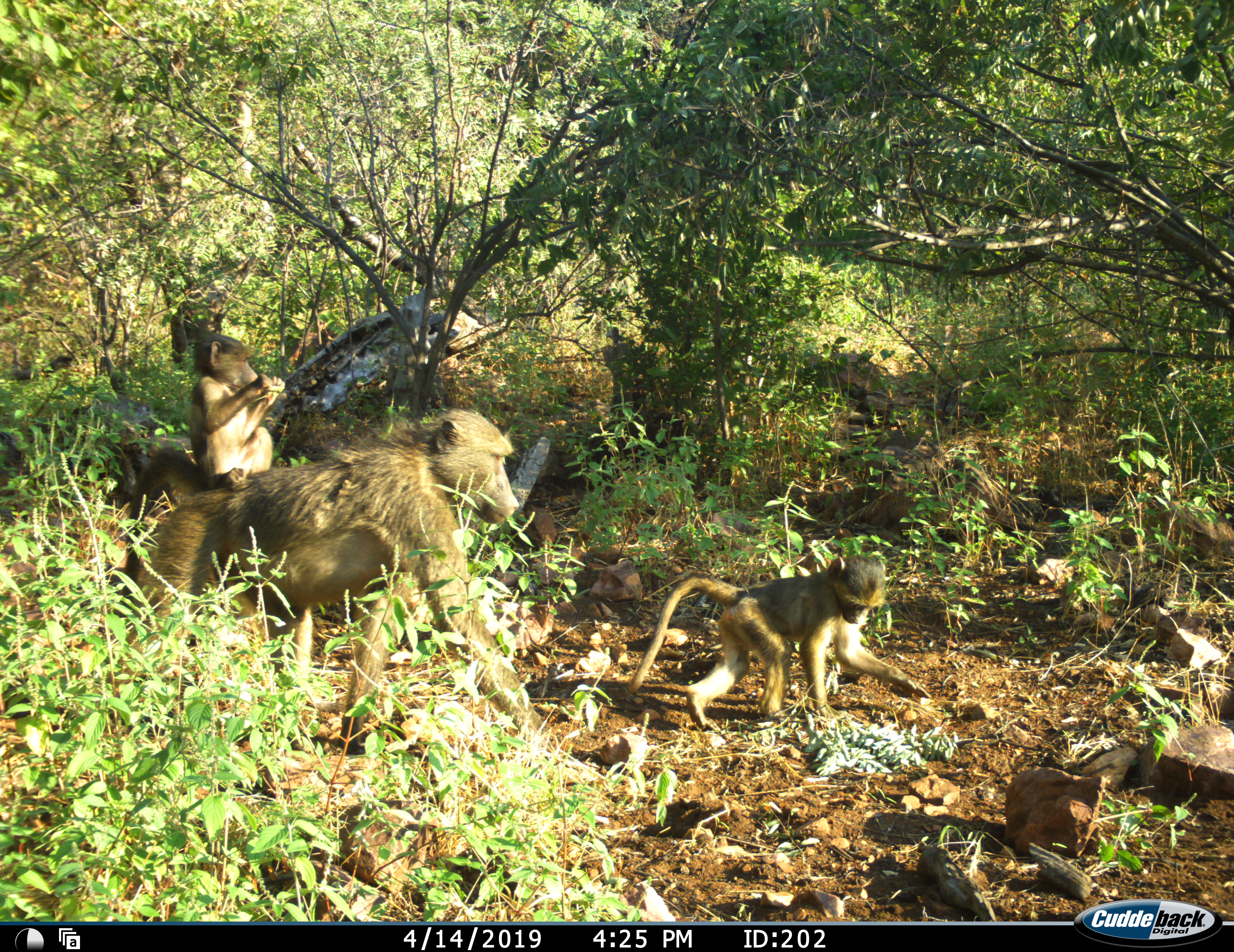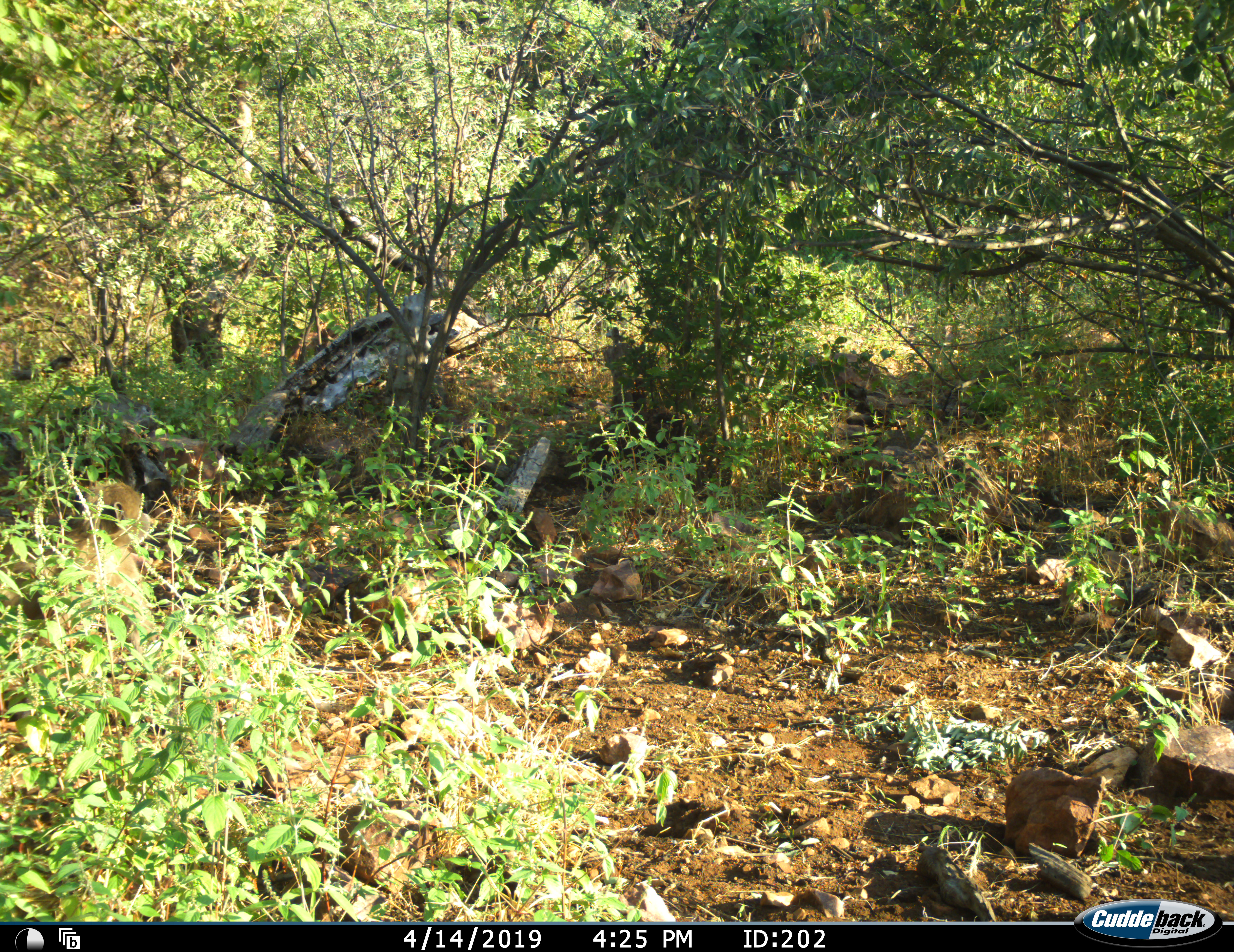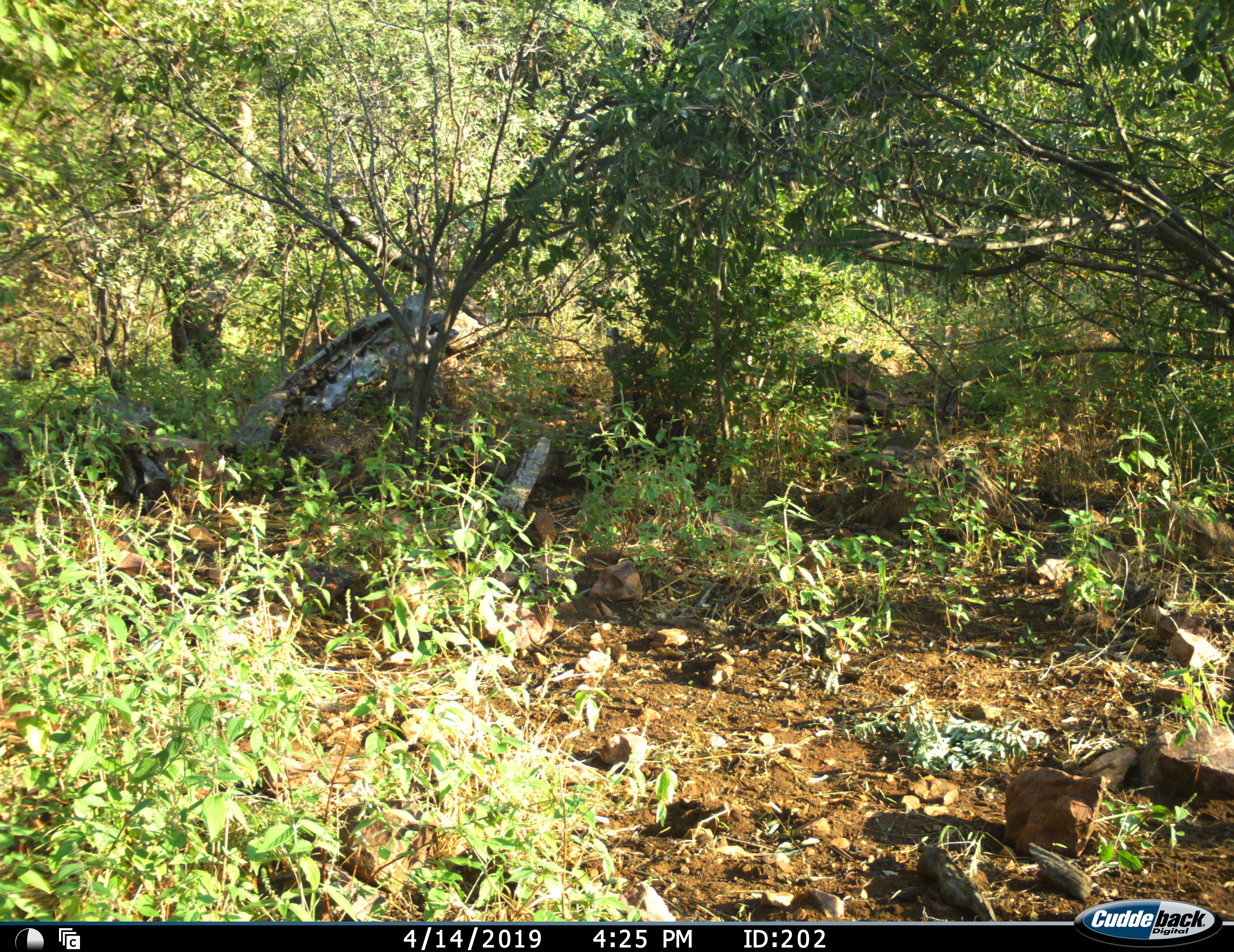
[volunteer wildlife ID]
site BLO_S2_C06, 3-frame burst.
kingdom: Animalia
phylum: Chordata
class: Mammalia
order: Primates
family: Cercopithecidae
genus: Papio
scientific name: Papio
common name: baboon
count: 3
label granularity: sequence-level